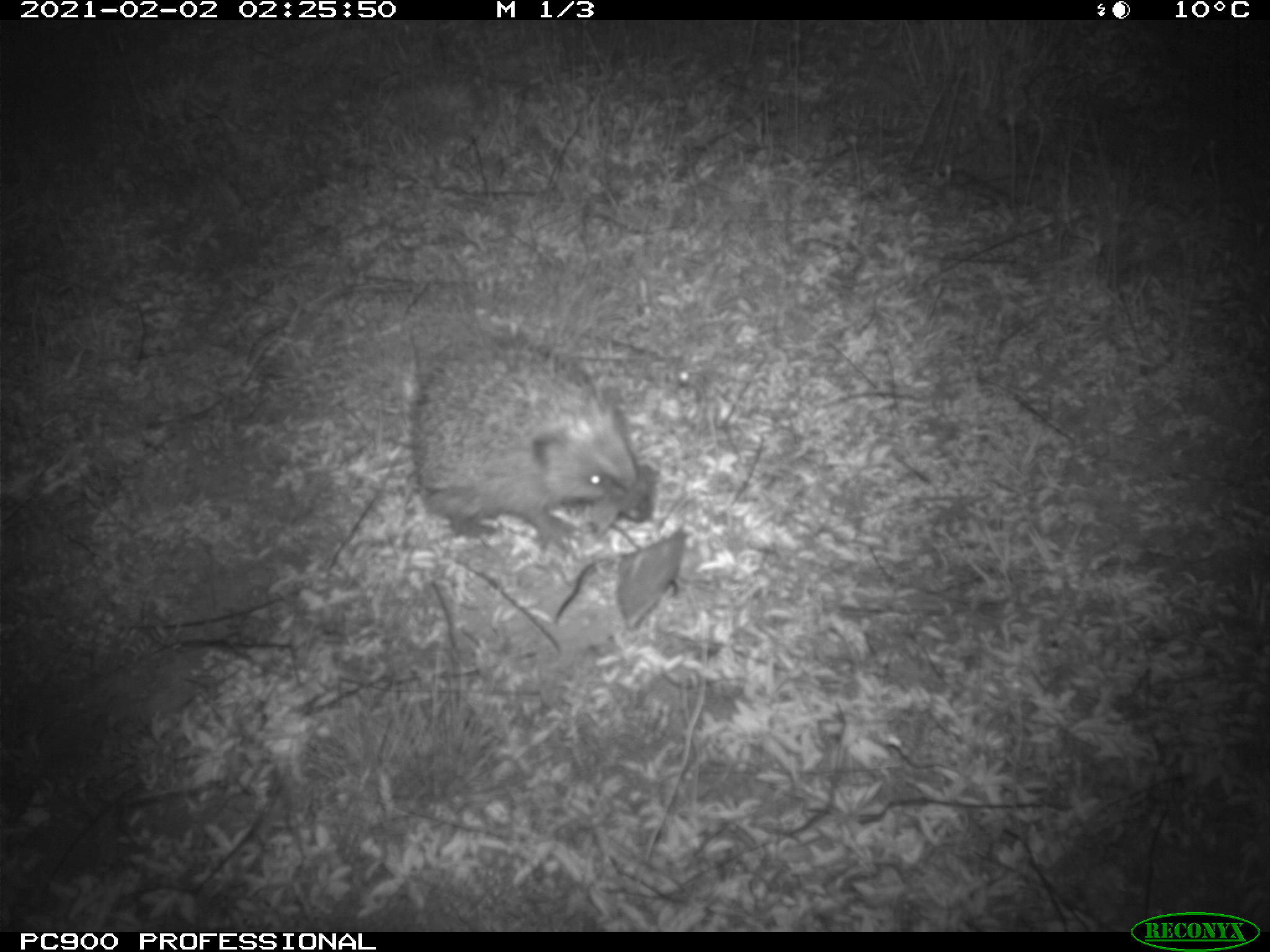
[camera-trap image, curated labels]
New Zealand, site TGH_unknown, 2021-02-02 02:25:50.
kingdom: Animalia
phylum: Chordata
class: Mammalia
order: Eulipotyphla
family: Erinaceidae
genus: Erinaceus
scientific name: Erinaceus europaeus europaeus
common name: european hedgehog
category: hedgehog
Hedgehog (european hedgehog) (Erinaceus europaeus europaeus).